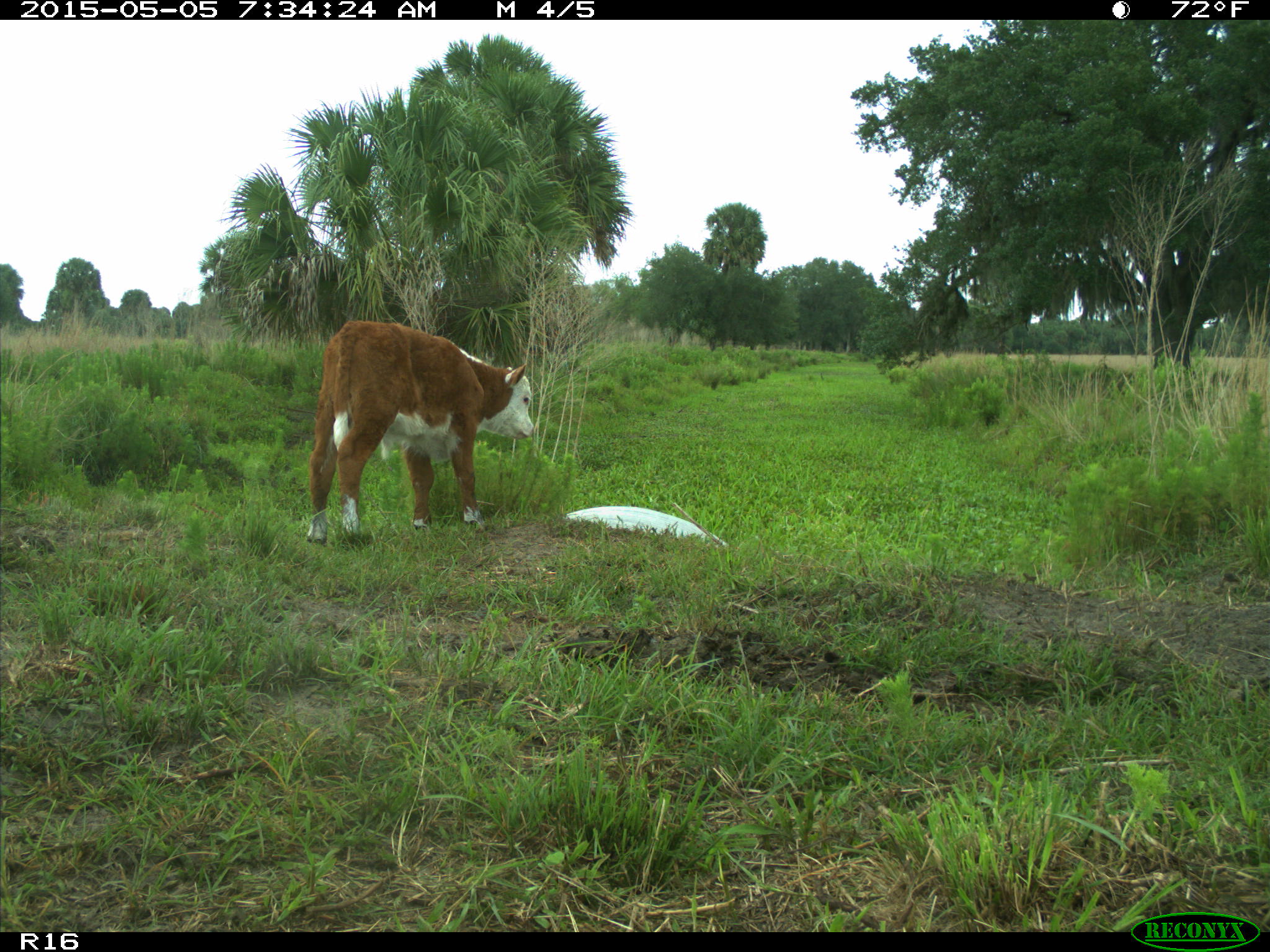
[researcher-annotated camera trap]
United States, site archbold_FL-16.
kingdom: Animalia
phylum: Chordata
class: Mammalia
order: Artiodactyla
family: Bovidae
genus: Bos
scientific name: Bos taurus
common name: domestic cow